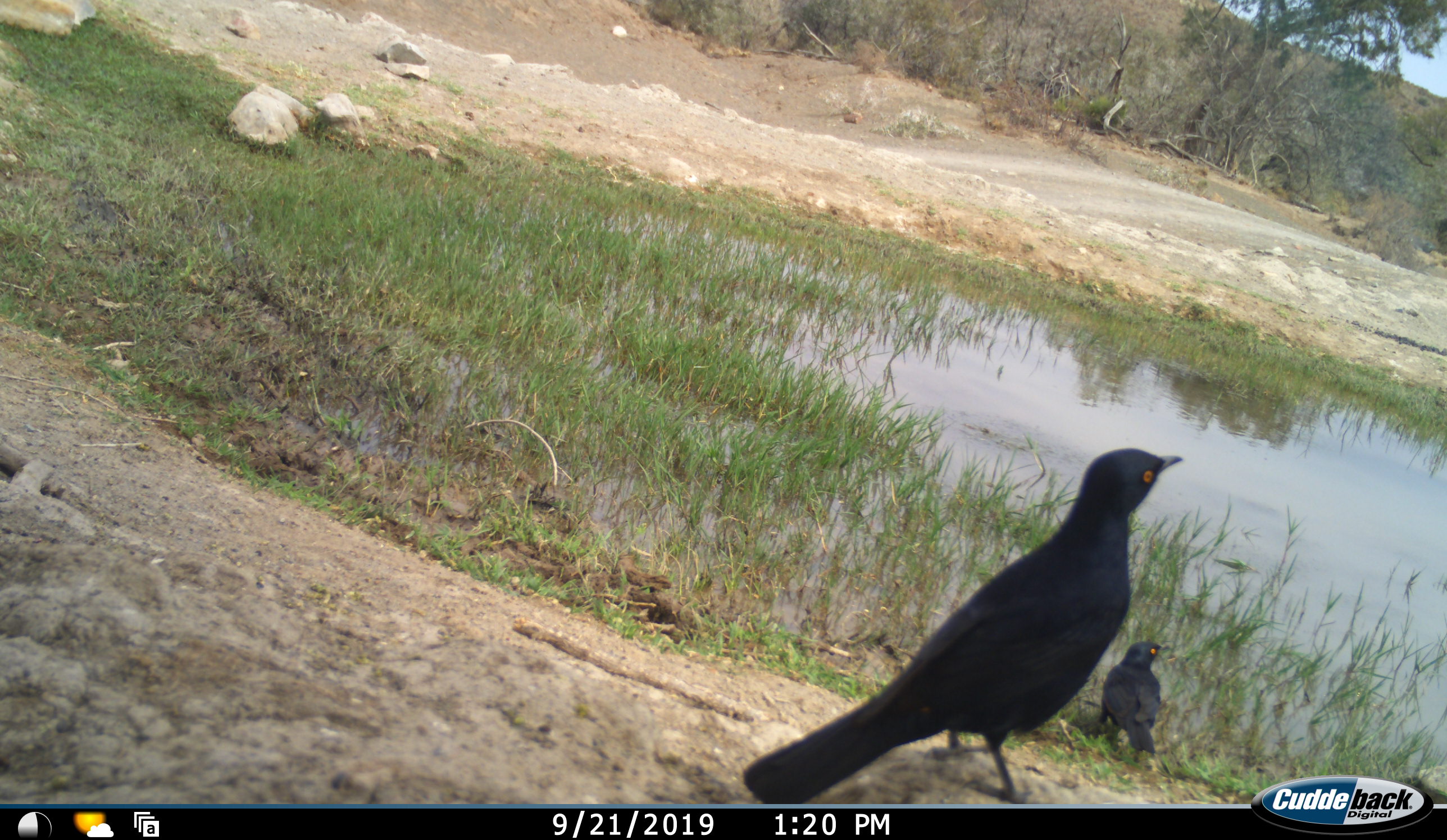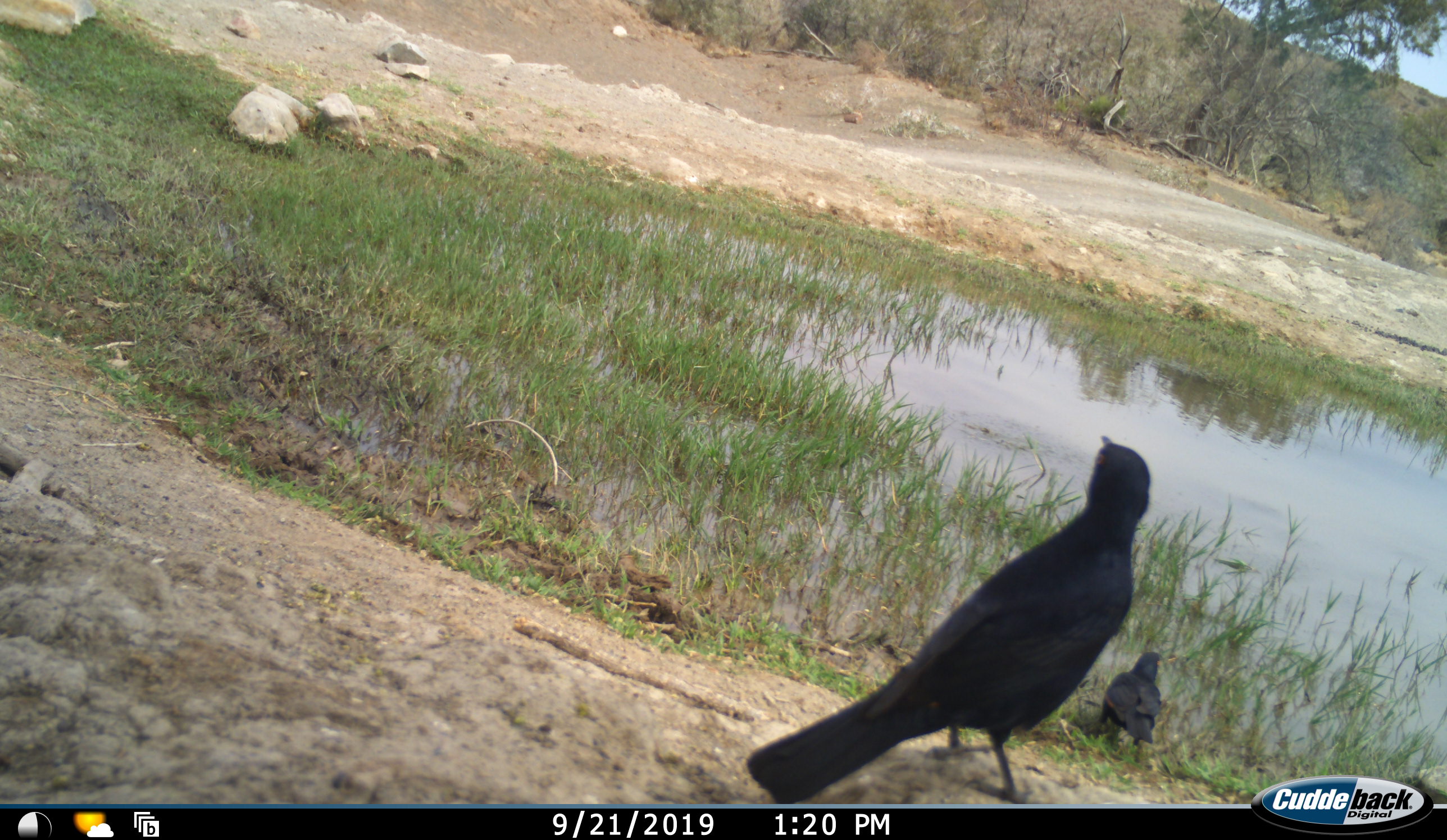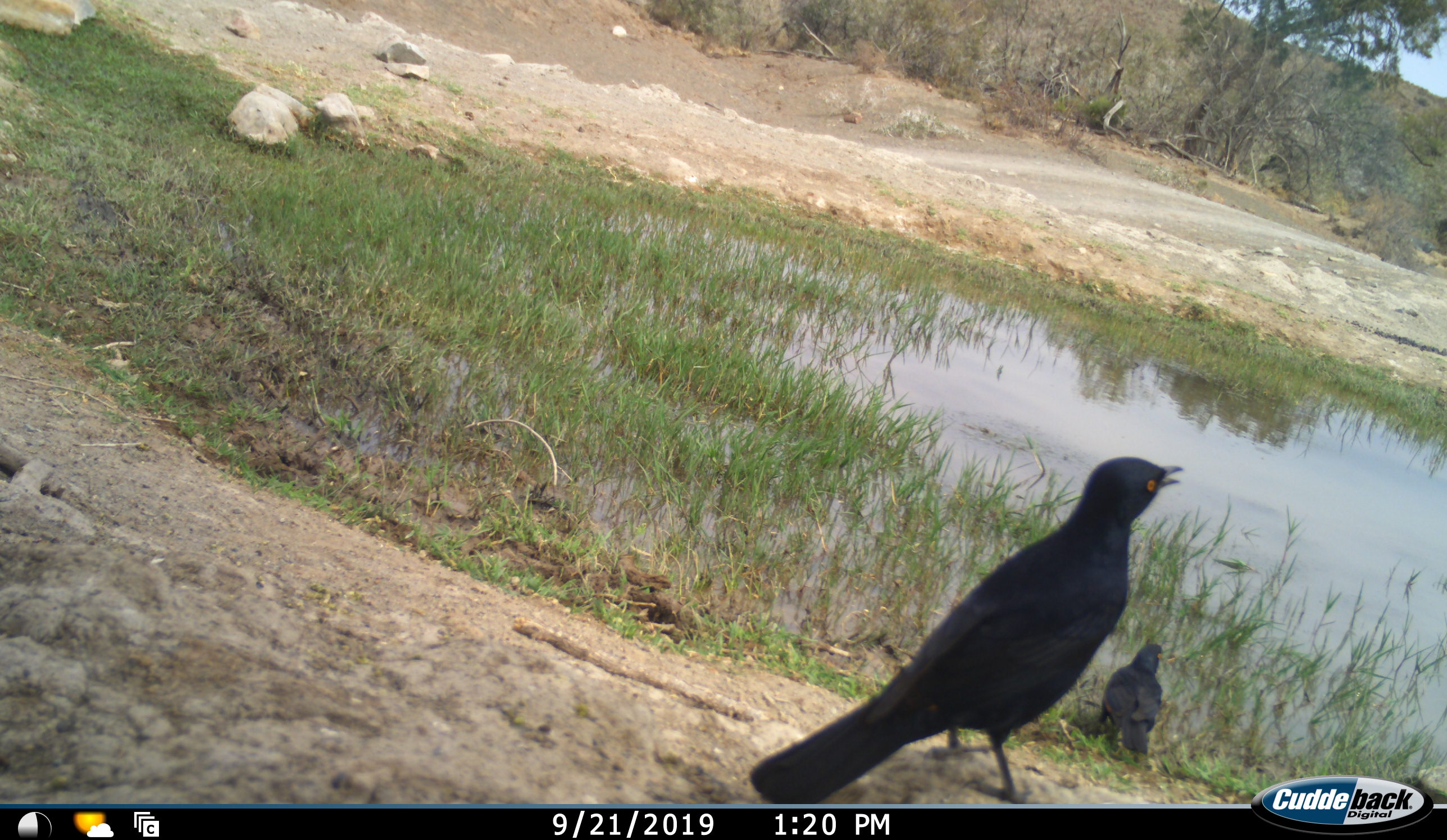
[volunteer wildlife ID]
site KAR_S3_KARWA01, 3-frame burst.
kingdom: Animalia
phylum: Chordata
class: Aves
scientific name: Aves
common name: bird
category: birdother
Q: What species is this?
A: Birdother (bird) (Aves).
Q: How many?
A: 2.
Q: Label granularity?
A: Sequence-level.